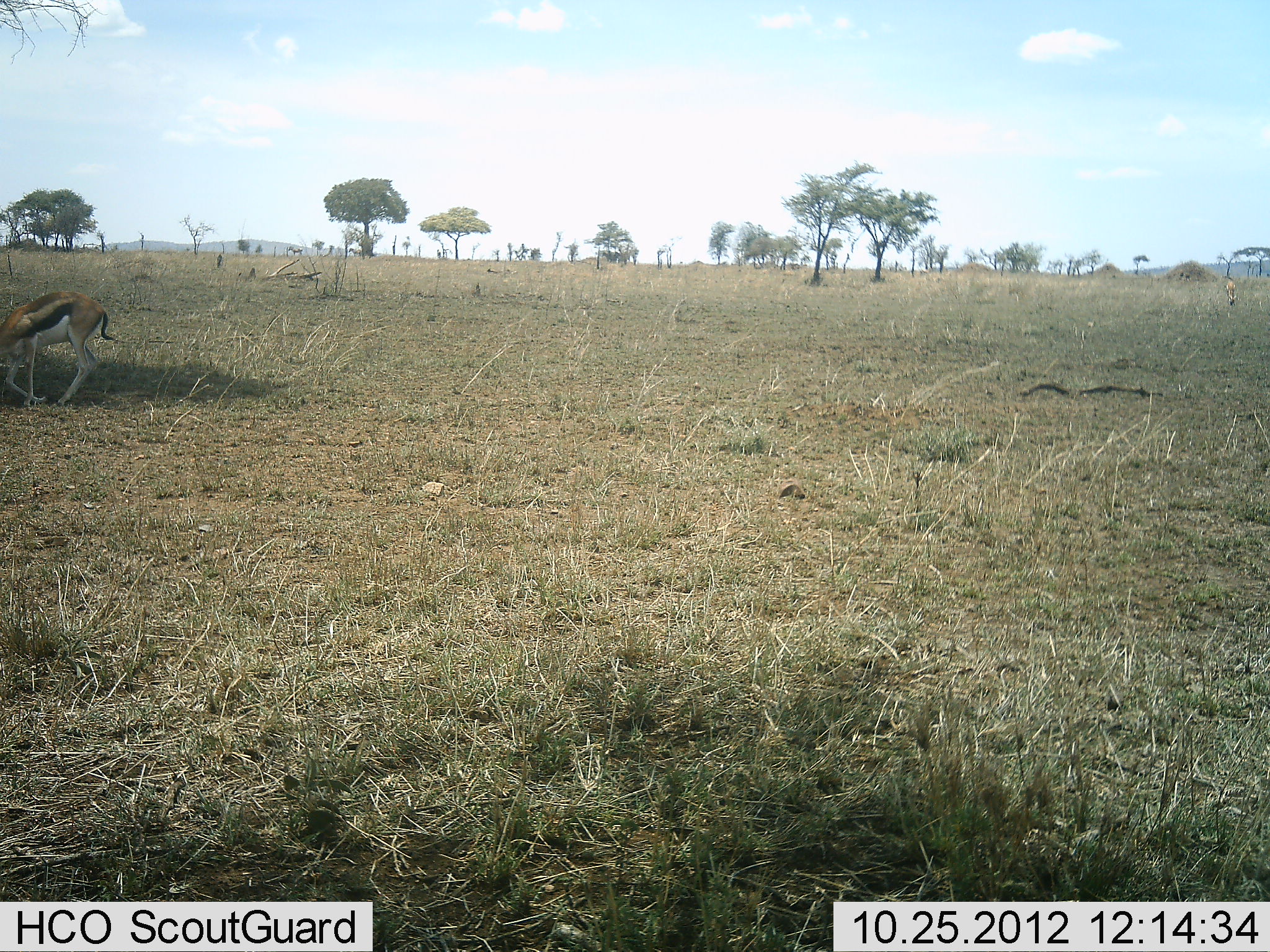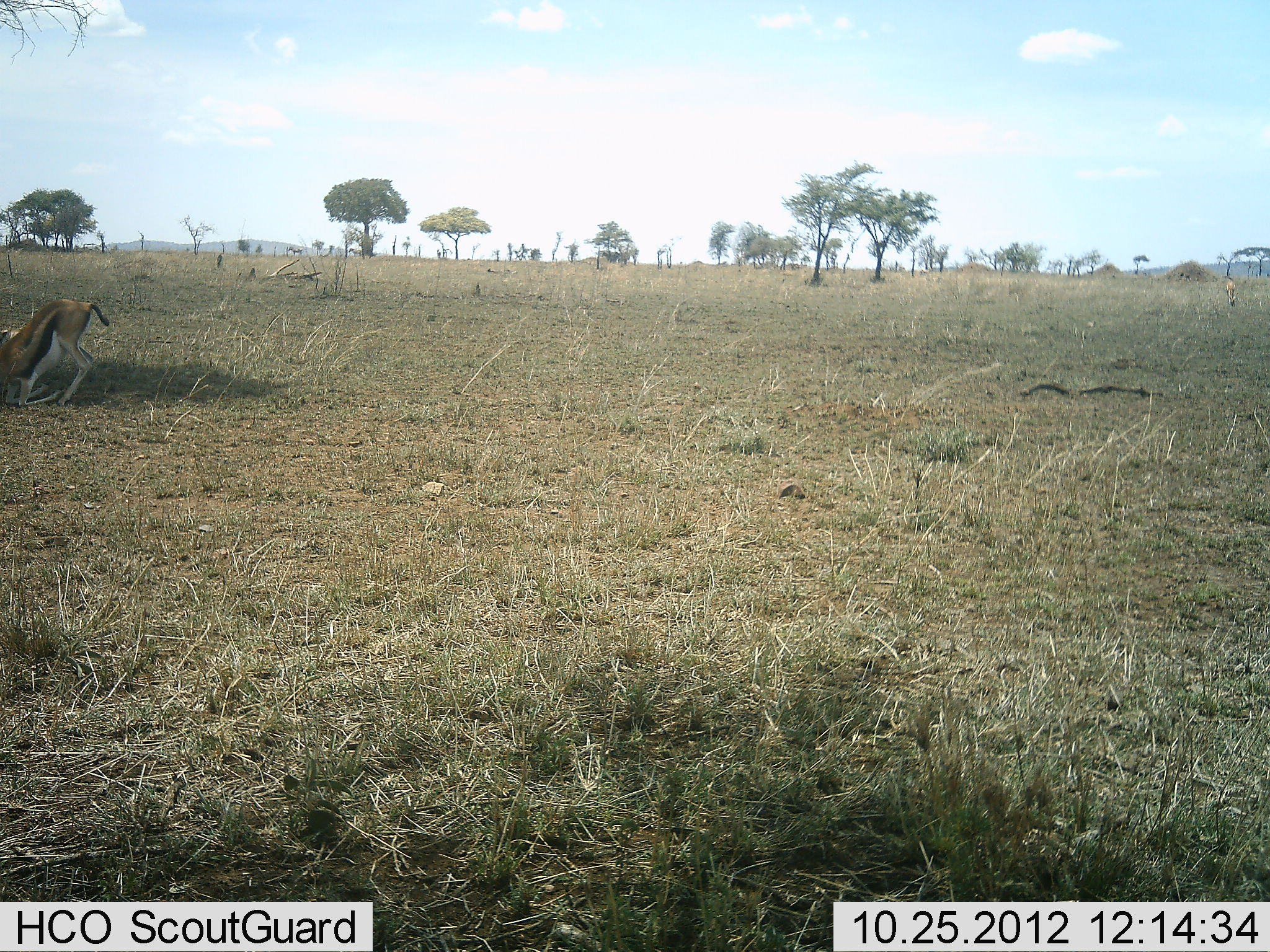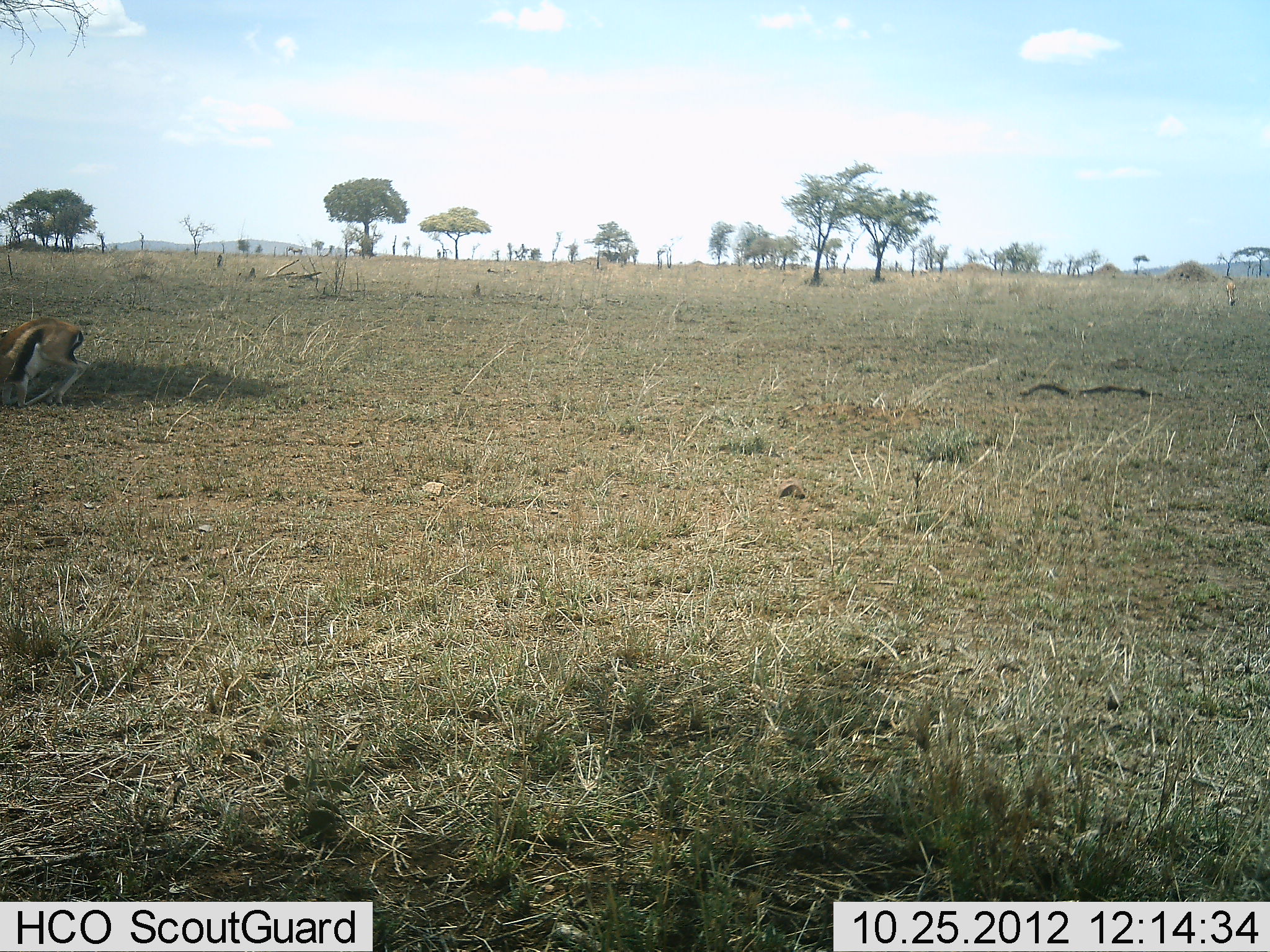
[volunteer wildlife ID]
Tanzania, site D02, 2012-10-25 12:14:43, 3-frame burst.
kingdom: Animalia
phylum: Chordata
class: Mammalia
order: Artiodactyla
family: Bovidae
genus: Eudorcas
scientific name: Eudorcas thomsonii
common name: thomson's gazelle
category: gazellethomsons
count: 1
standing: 10%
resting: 80%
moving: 30%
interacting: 0%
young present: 0%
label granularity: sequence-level